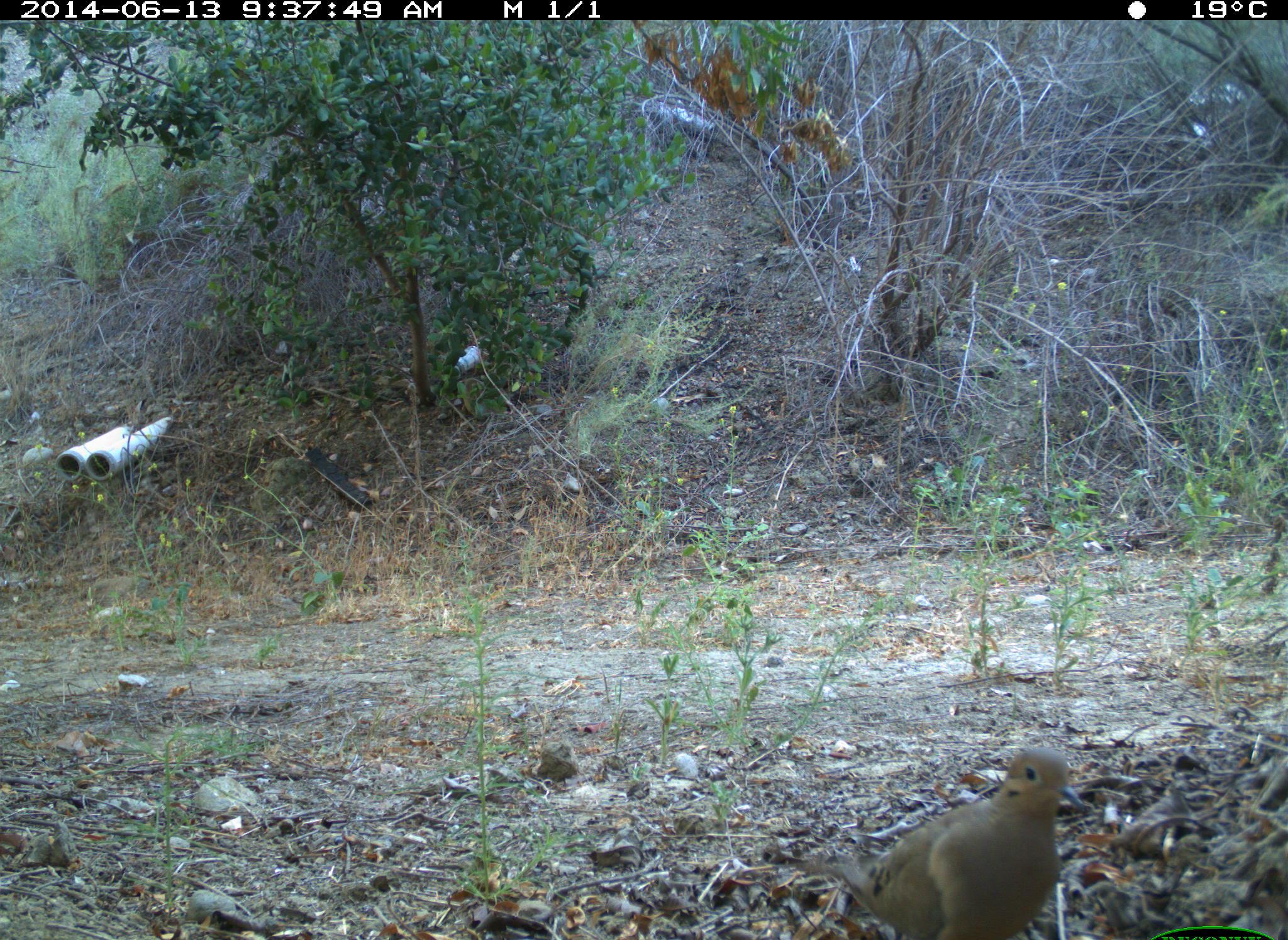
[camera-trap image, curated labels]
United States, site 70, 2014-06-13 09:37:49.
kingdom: Animalia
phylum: Chordata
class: Aves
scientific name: Aves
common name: bird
Bird (Aves).